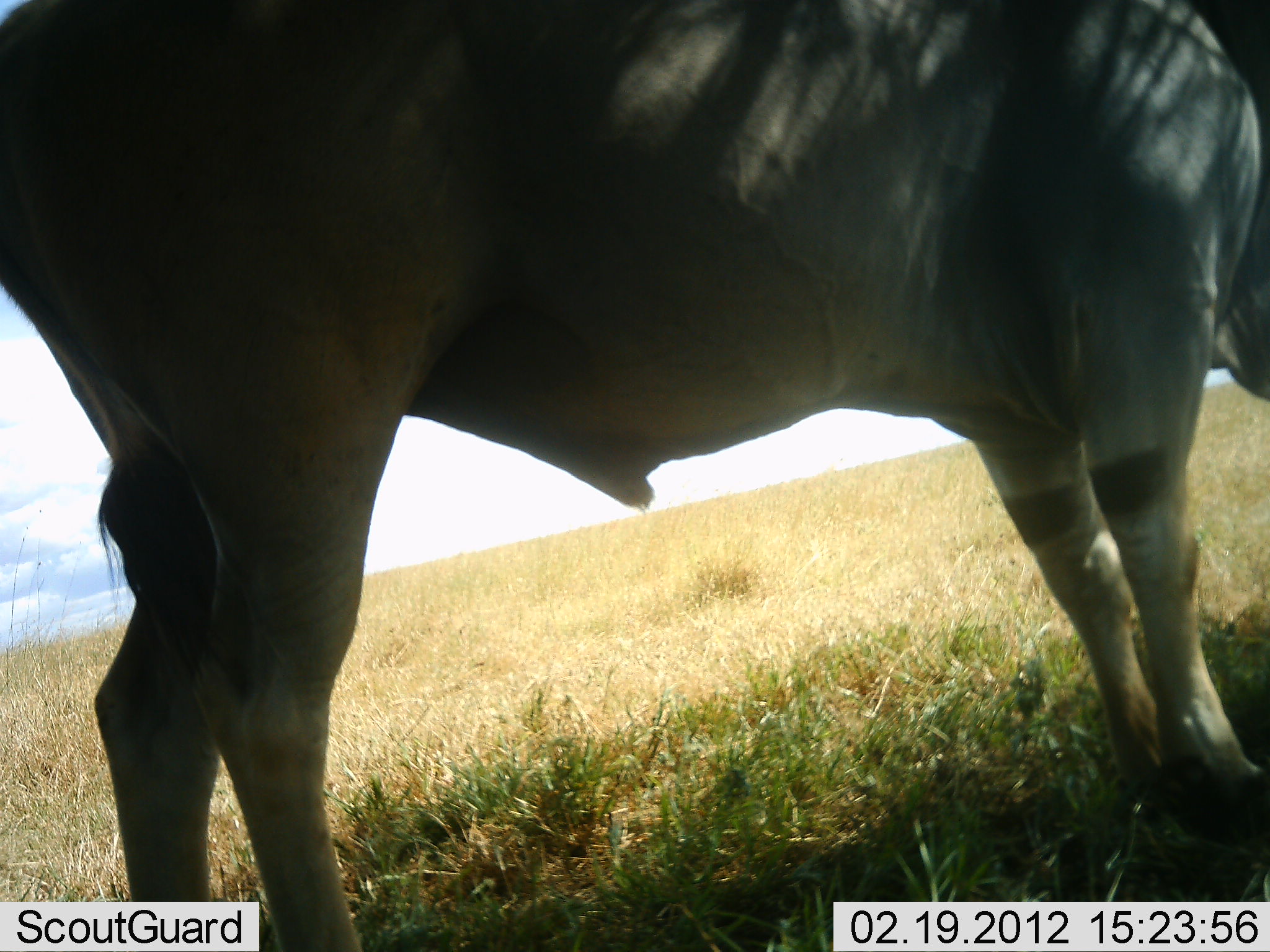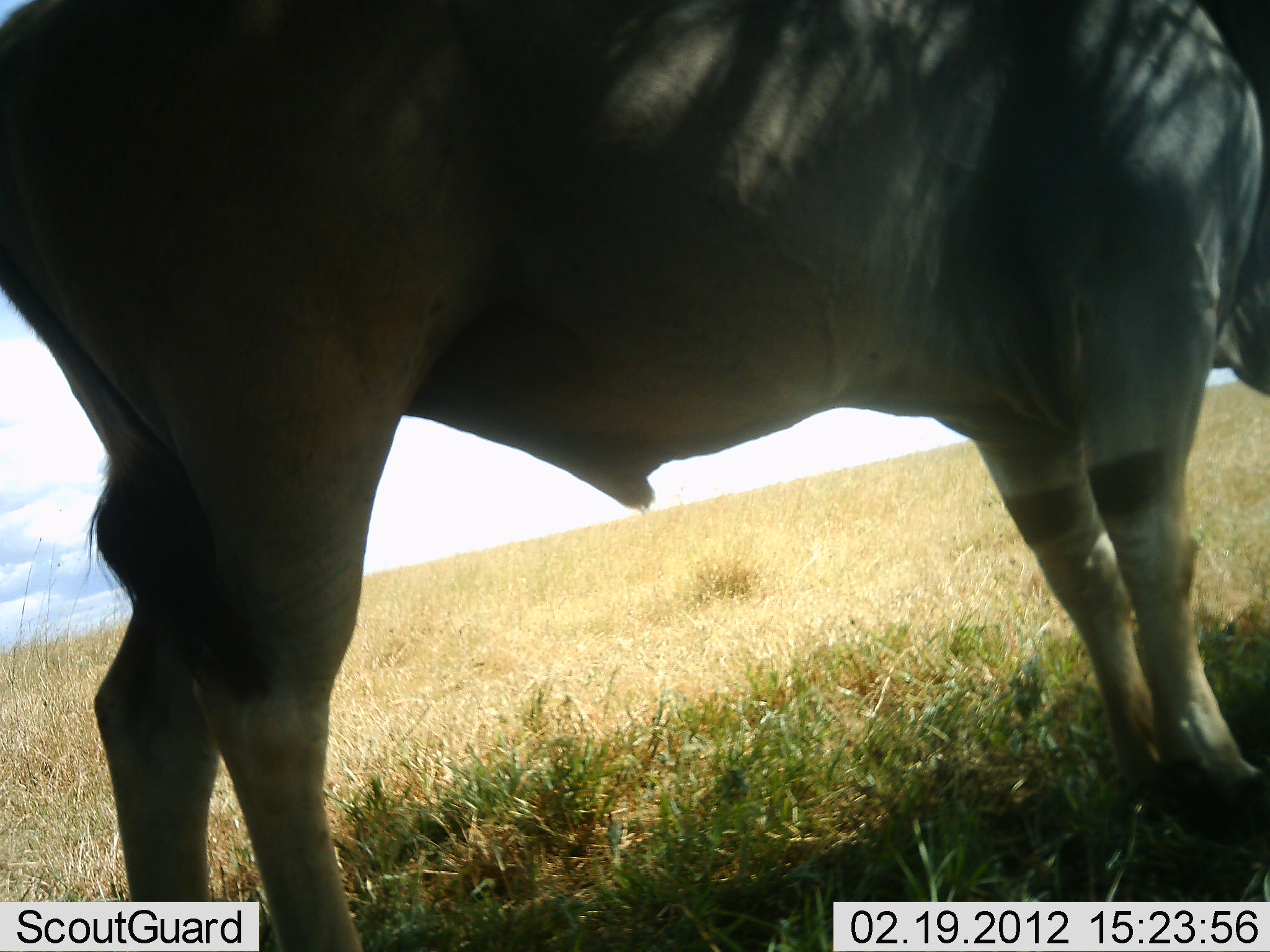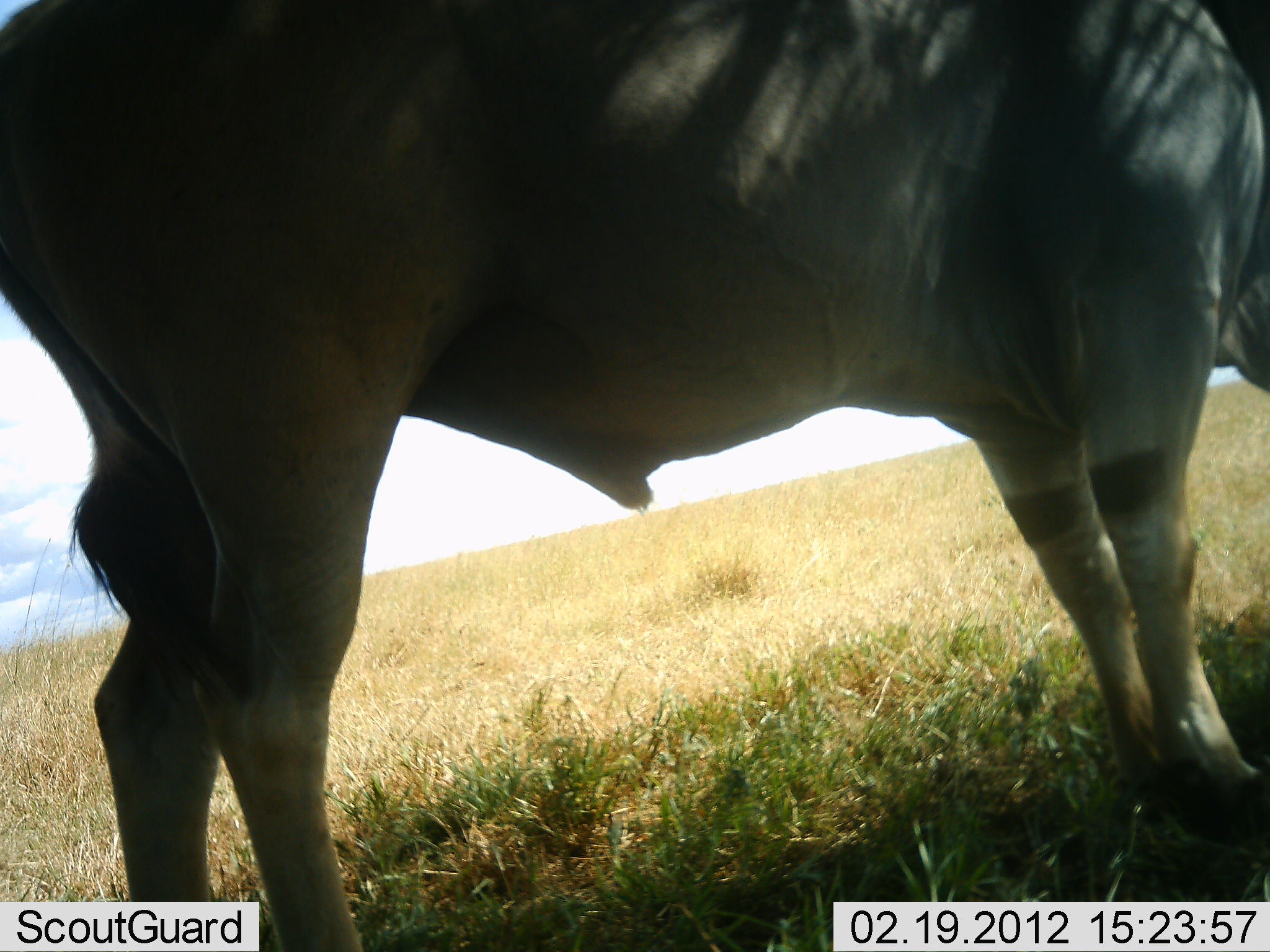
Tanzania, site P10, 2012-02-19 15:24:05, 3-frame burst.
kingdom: Animalia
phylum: Chordata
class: Mammalia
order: Artiodactyla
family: Bovidae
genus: Tragelaphus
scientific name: Tragelaphus oryx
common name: eland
Eland (Tragelaphus oryx), count 1. Behavior (volunteer vote fractions): standing 100%, resting 0%, moving 0%, interacting 0%. Young present (vote fraction): 0%. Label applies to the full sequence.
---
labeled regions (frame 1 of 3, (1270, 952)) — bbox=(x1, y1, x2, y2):
animal: bbox=(1, 1, 1270, 951)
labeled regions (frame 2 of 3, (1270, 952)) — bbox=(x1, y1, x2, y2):
animal: bbox=(1, 0, 1270, 951)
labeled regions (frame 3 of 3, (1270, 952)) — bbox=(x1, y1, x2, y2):
animal: bbox=(0, 0, 1269, 951)